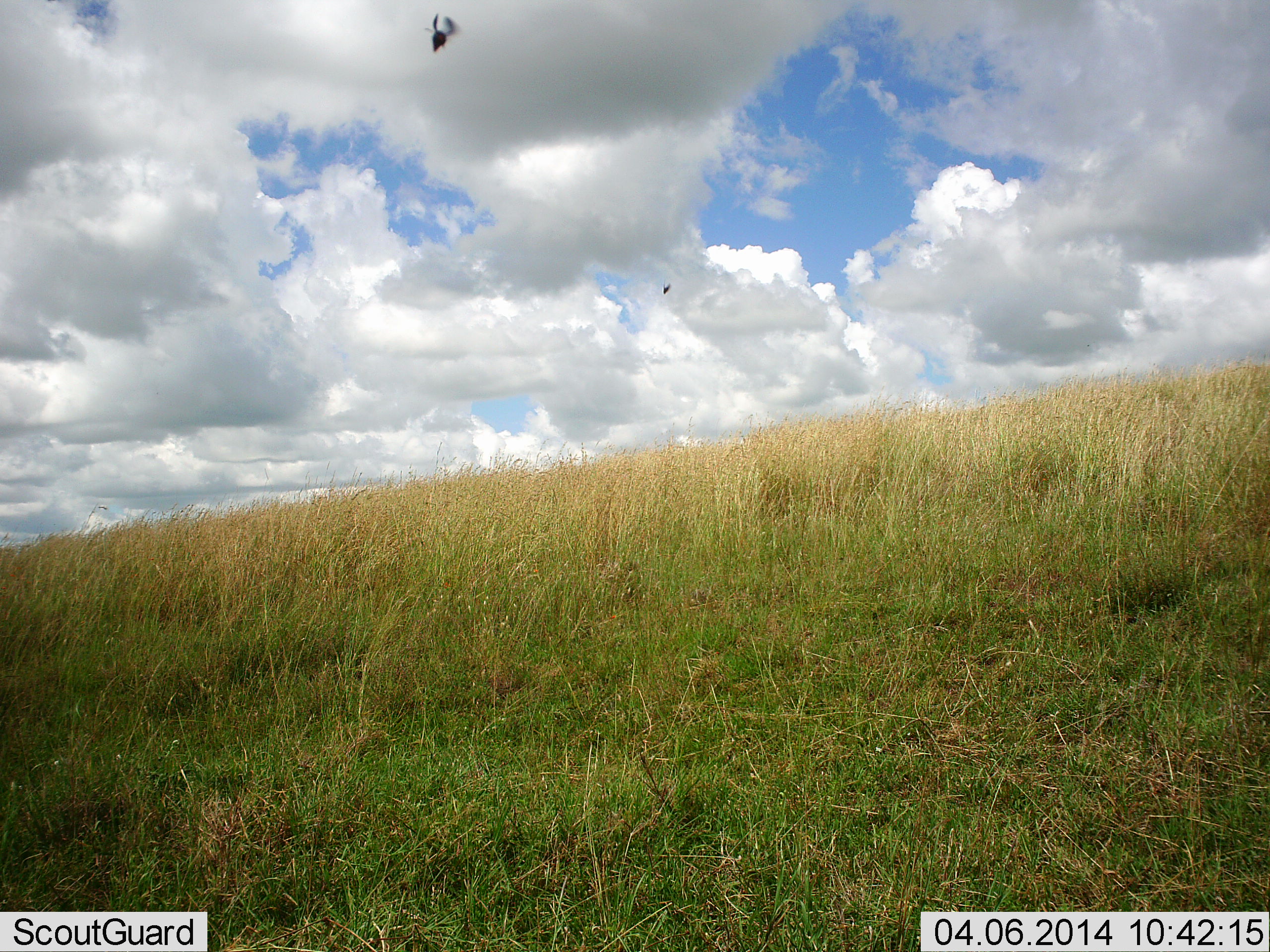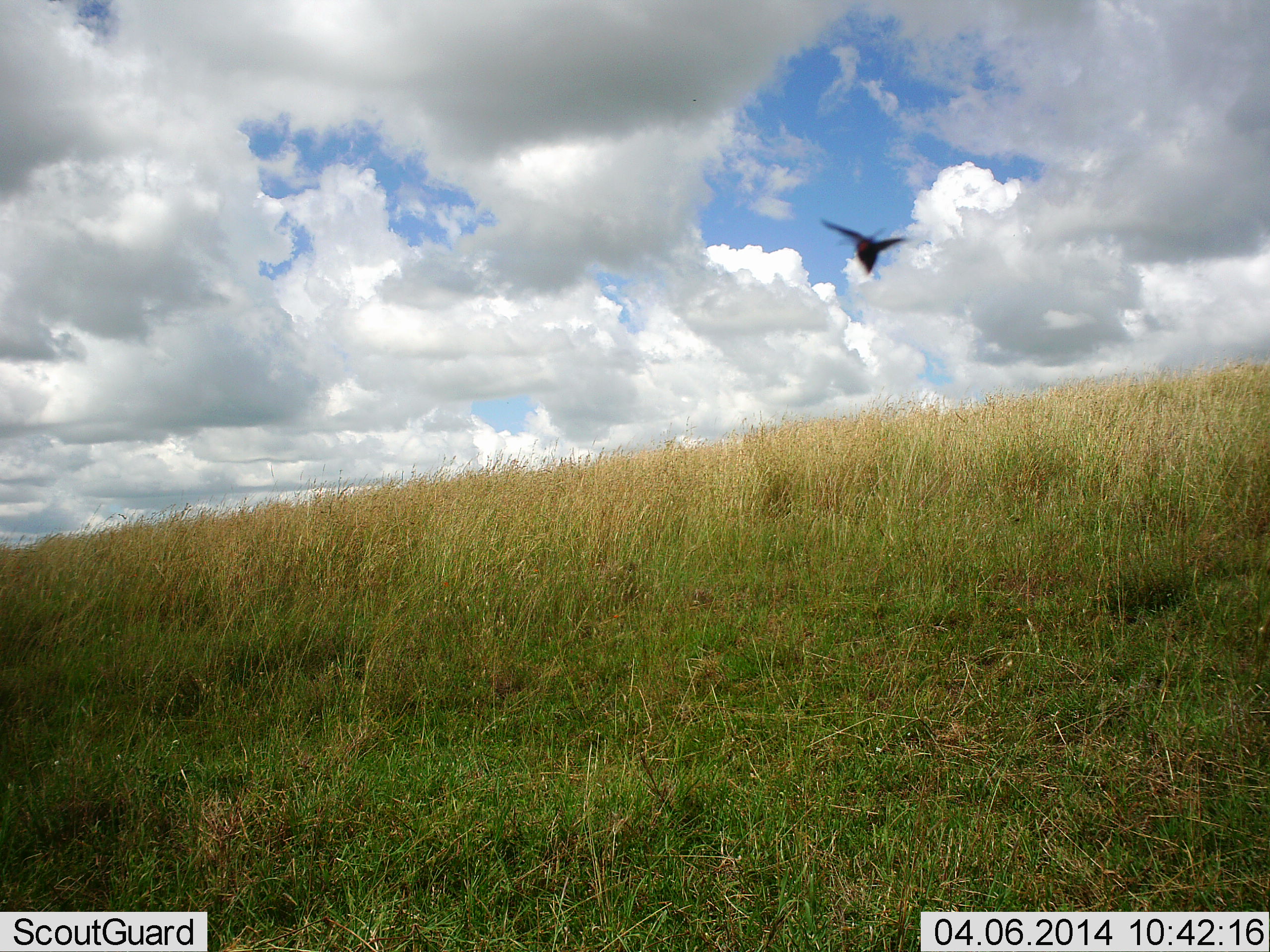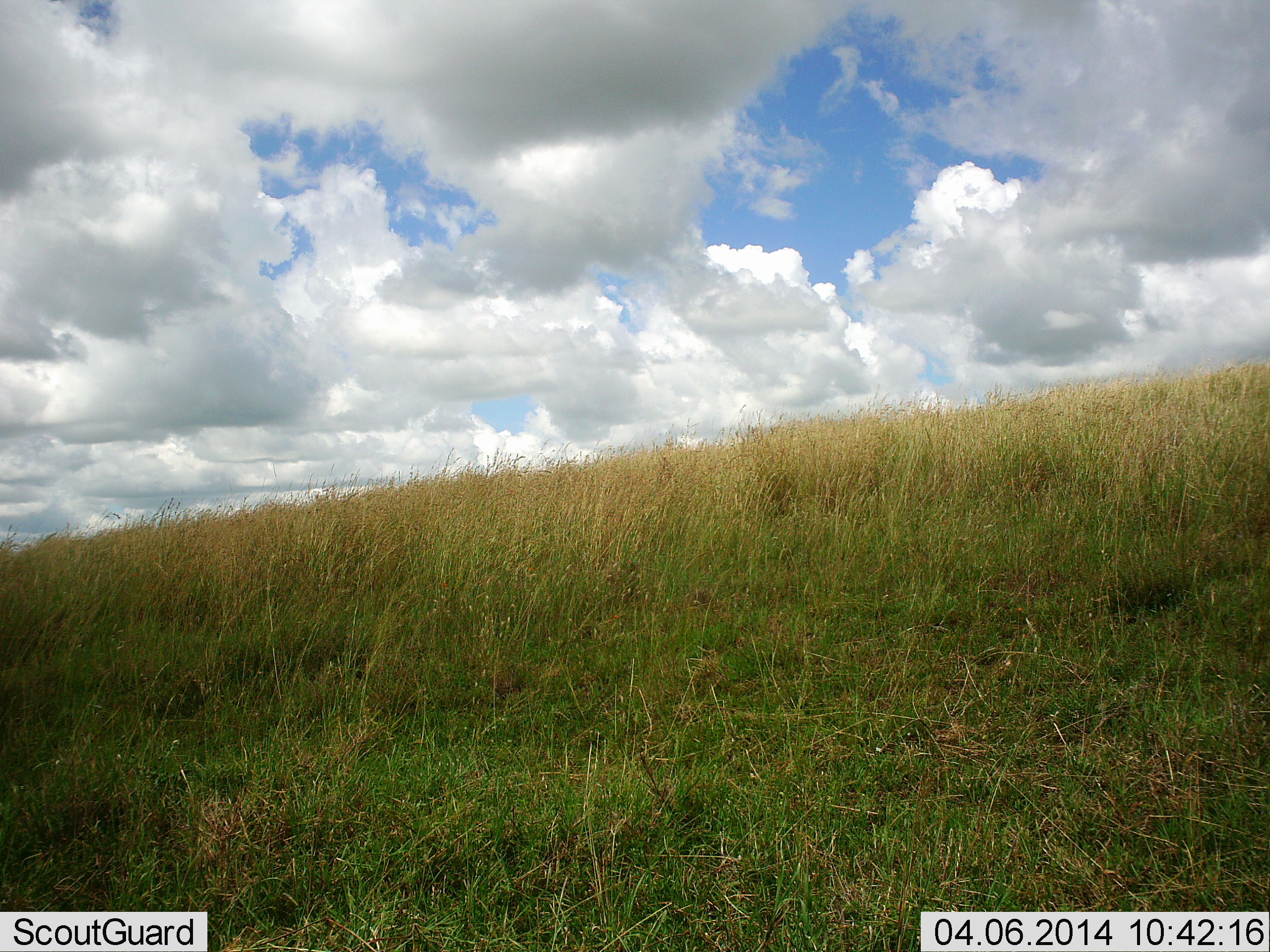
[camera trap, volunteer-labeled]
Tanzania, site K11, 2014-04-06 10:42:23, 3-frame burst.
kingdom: Animalia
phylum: Arthropoda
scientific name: Arthropoda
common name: arthropods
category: insectspider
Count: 1.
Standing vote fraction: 0%.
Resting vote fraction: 0%.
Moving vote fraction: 100%.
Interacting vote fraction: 0%.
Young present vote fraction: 0%.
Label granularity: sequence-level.